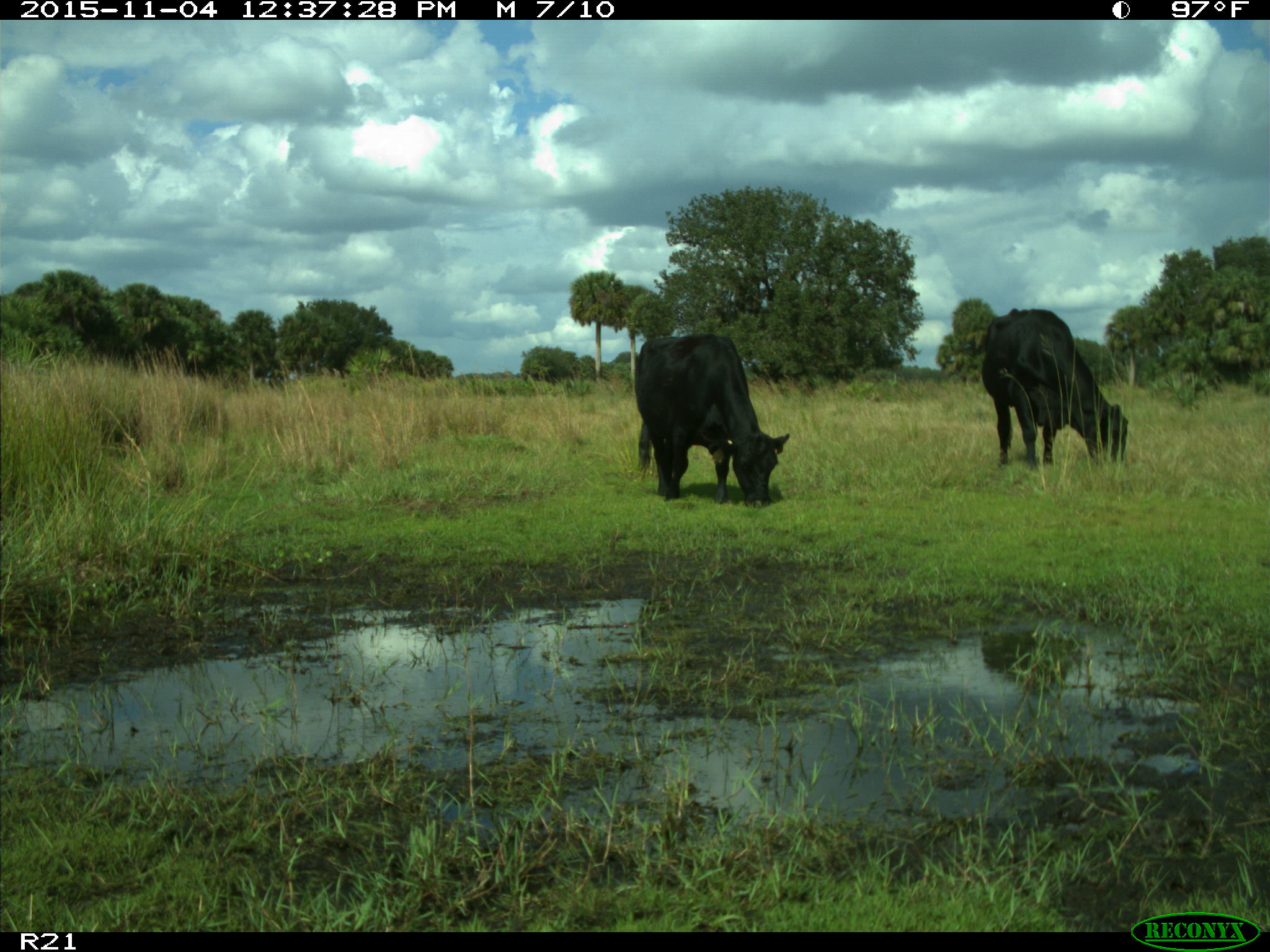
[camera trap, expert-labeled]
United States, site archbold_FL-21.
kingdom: Animalia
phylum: Chordata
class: Mammalia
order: Artiodactyla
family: Bovidae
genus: Bos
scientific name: Bos taurus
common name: domestic cow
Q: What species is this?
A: Bos taurus (domestic cow).